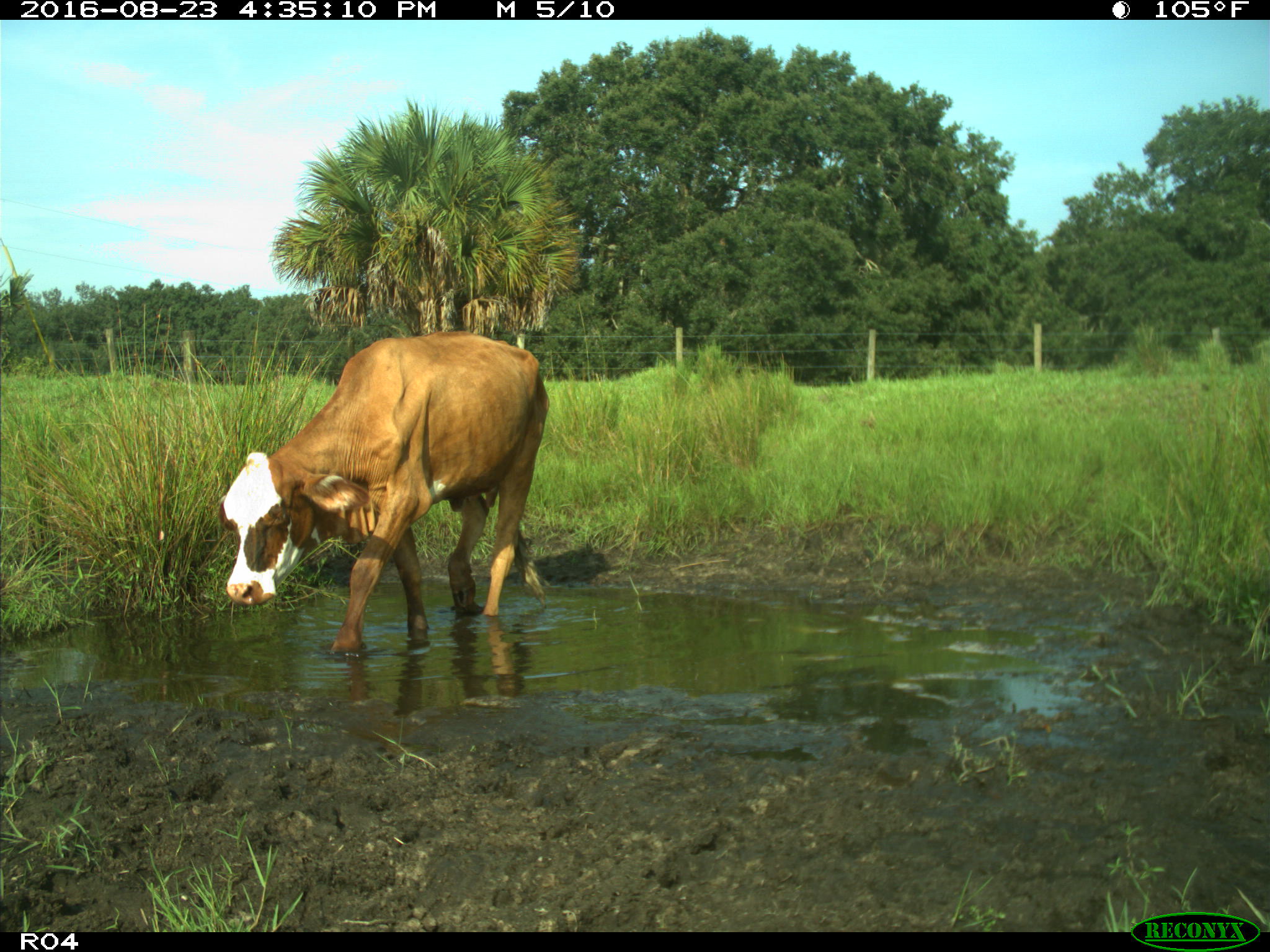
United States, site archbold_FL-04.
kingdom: Animalia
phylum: Chordata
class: Mammalia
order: Artiodactyla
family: Bovidae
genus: Bos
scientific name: Bos taurus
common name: domestic cow